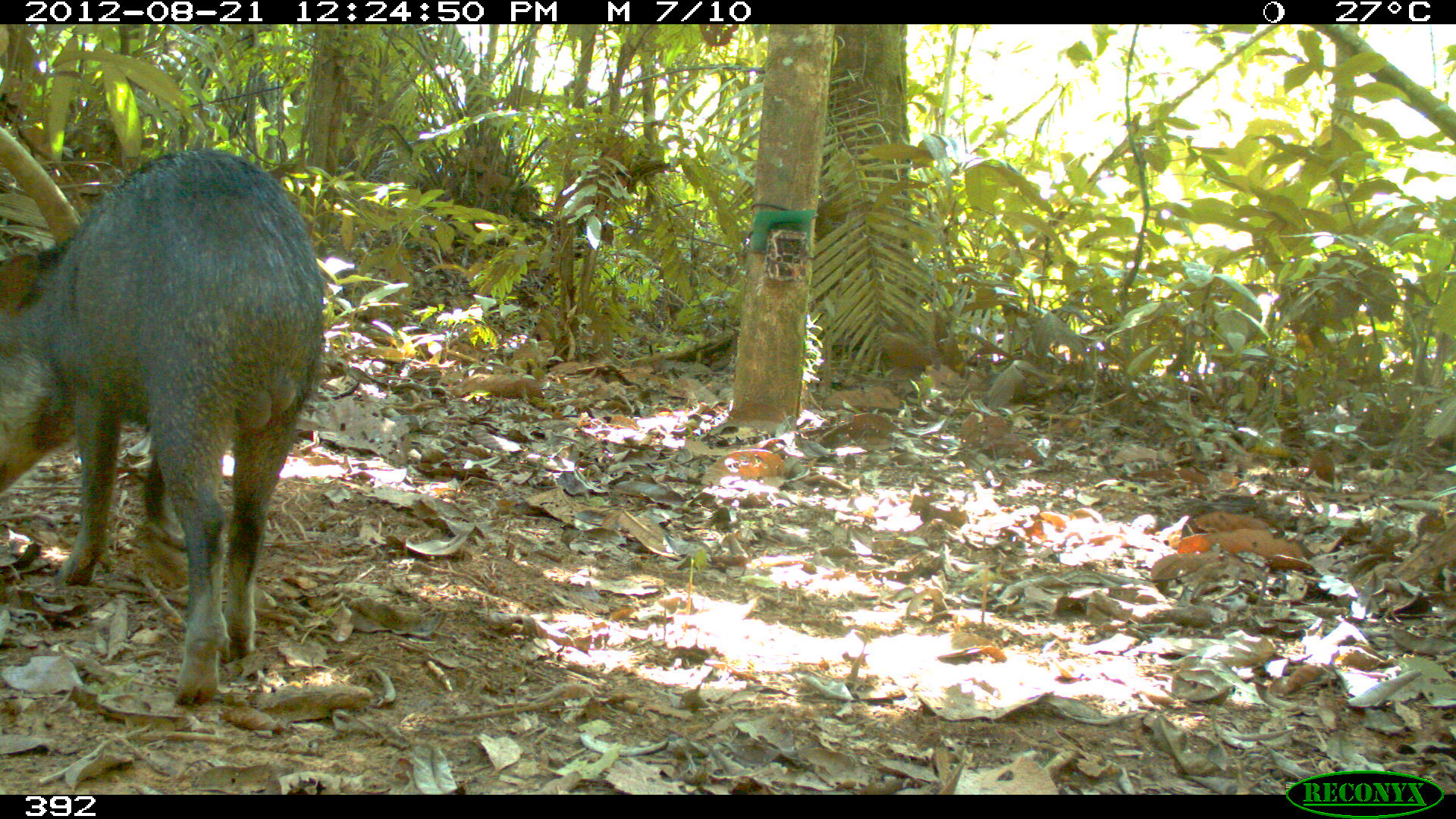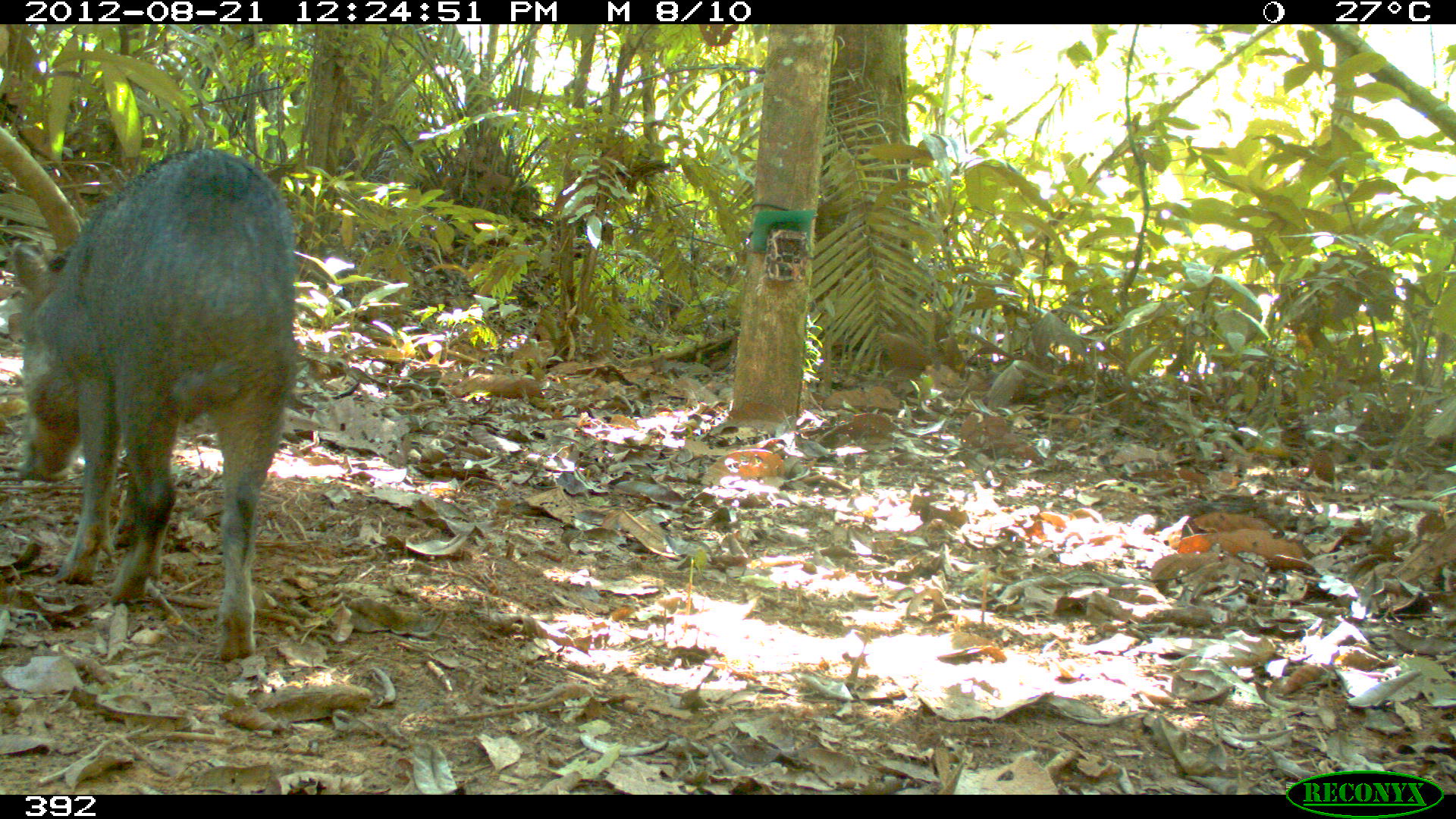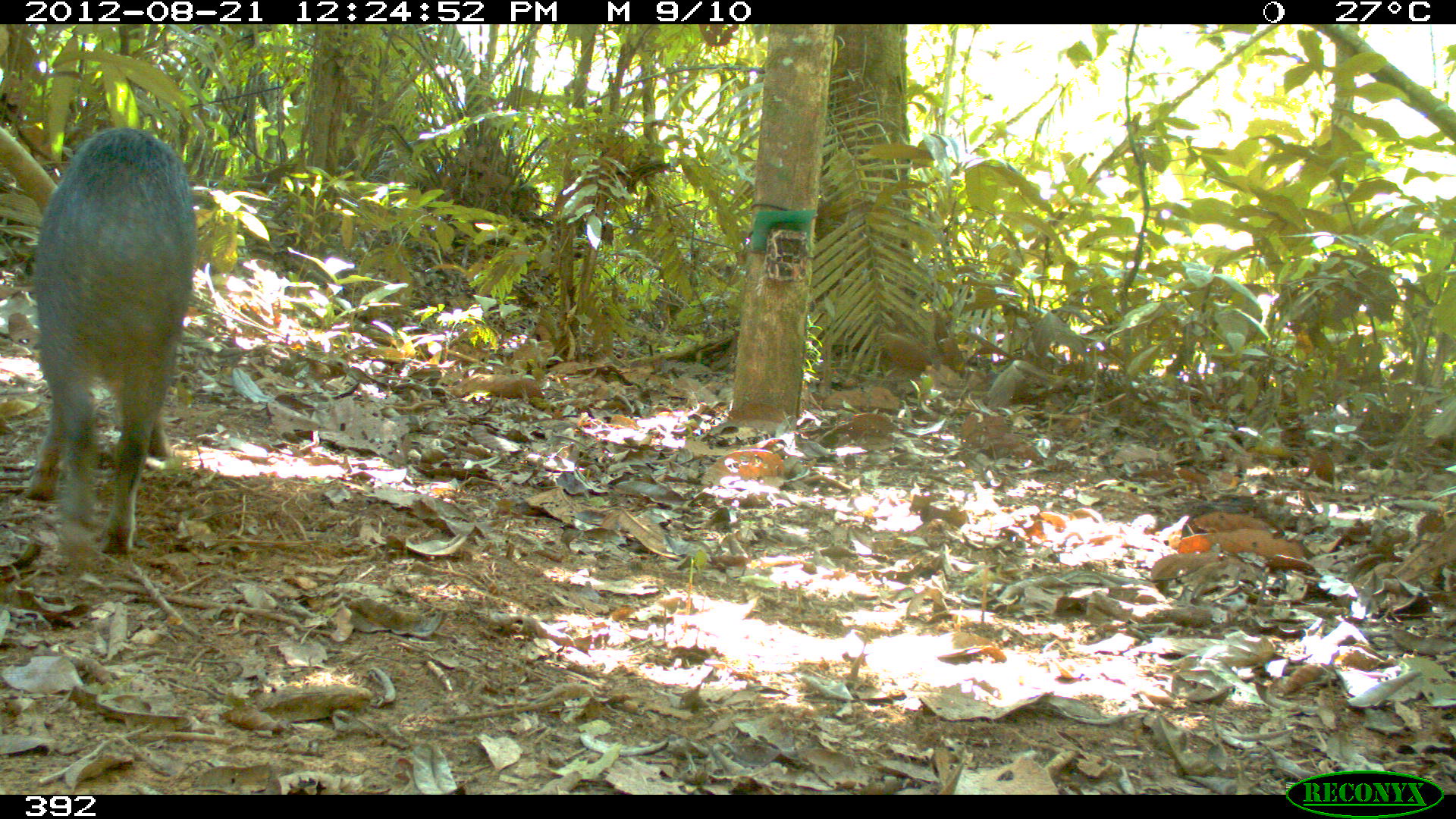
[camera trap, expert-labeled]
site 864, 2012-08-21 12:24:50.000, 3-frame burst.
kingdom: Animalia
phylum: Chordata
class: Mammalia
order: Artiodactyla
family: Tayassuidae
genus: Tayassu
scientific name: Tayassu pecari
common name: white-lipped peccary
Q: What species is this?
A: Tayassu pecari (white-lipped peccary).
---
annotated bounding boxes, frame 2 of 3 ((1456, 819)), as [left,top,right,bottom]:
tayassu pecari: [5,150,297,659]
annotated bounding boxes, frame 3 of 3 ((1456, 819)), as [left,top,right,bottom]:
tayassu pecari: [25,126,195,553]